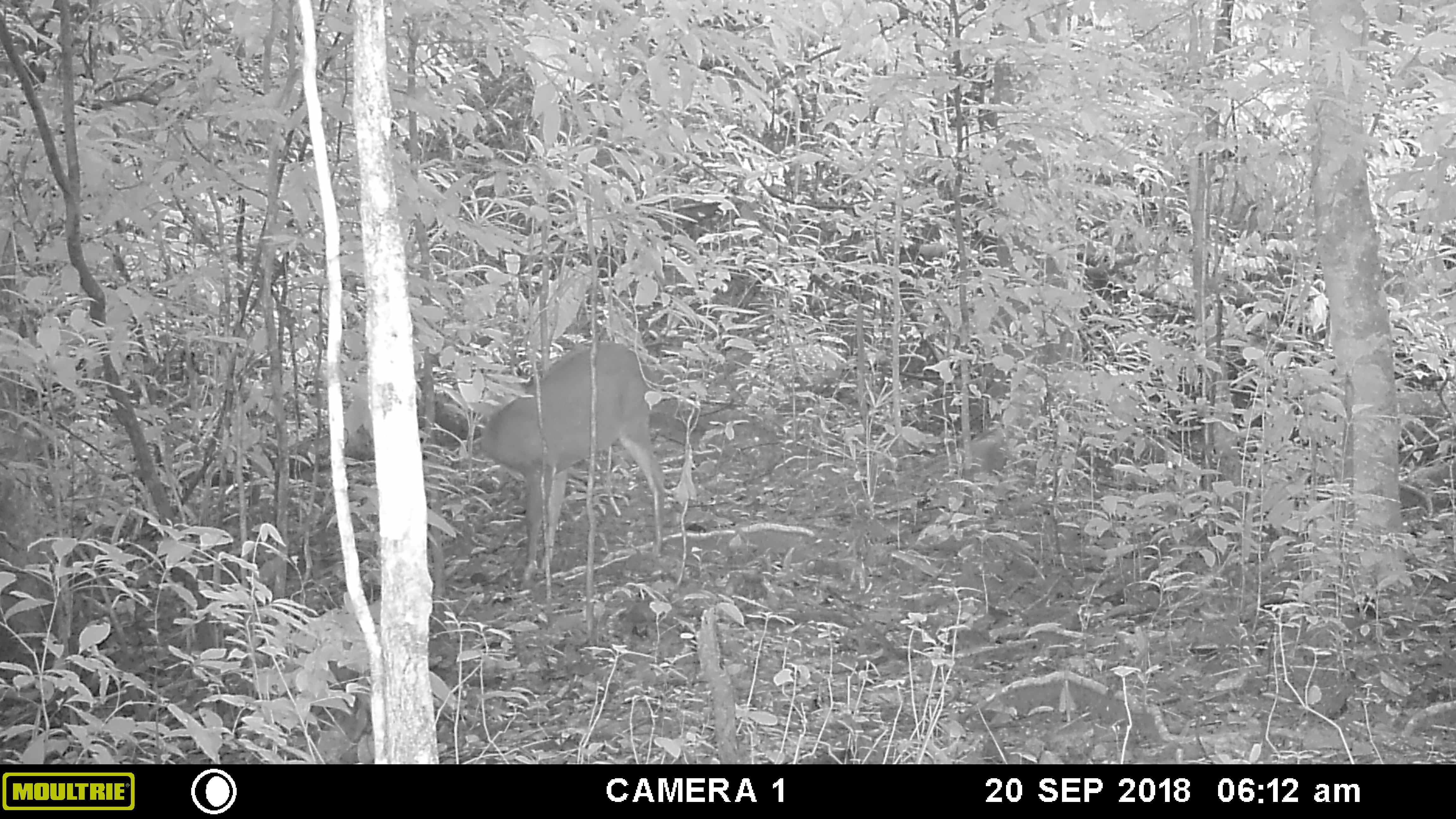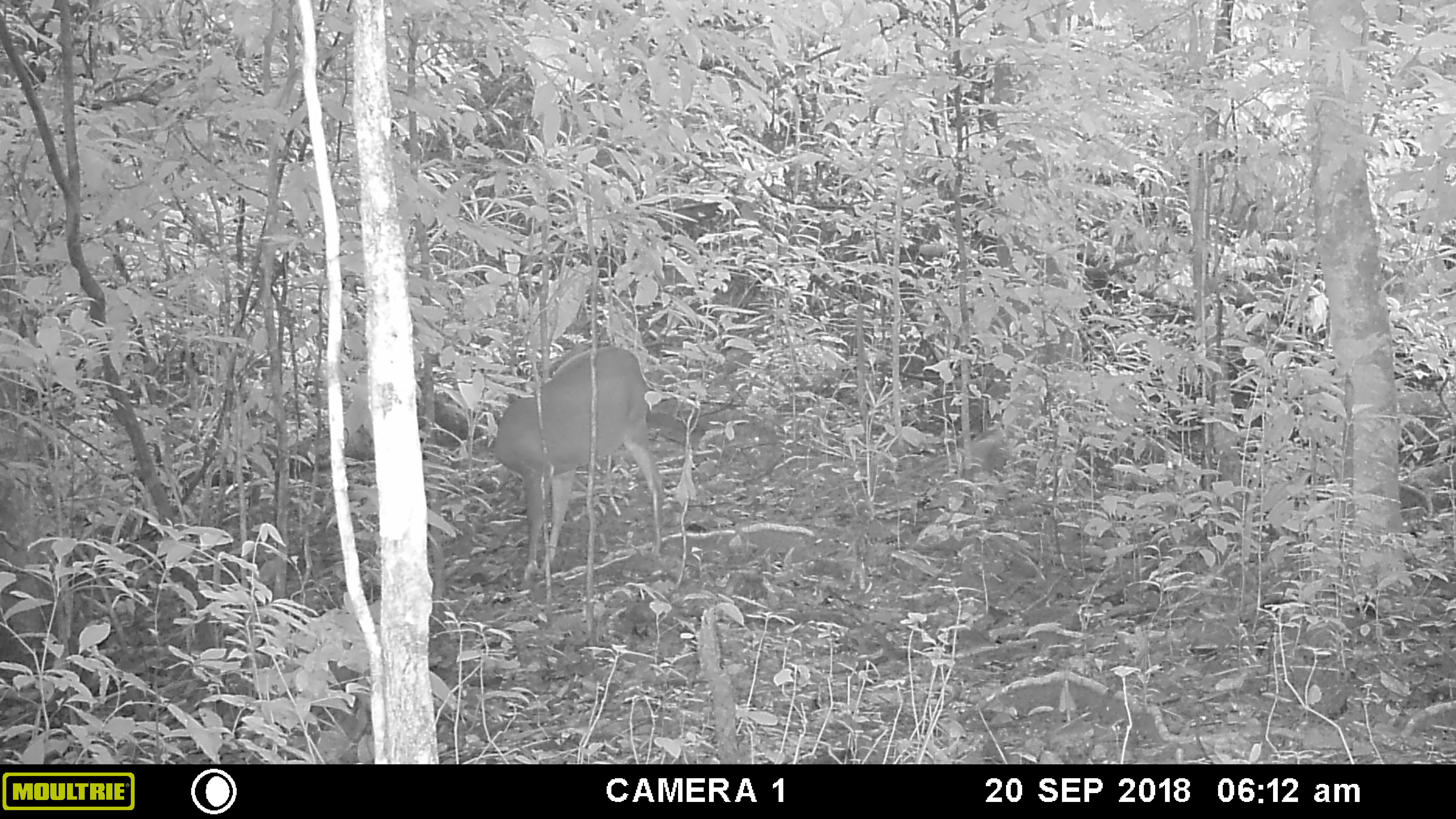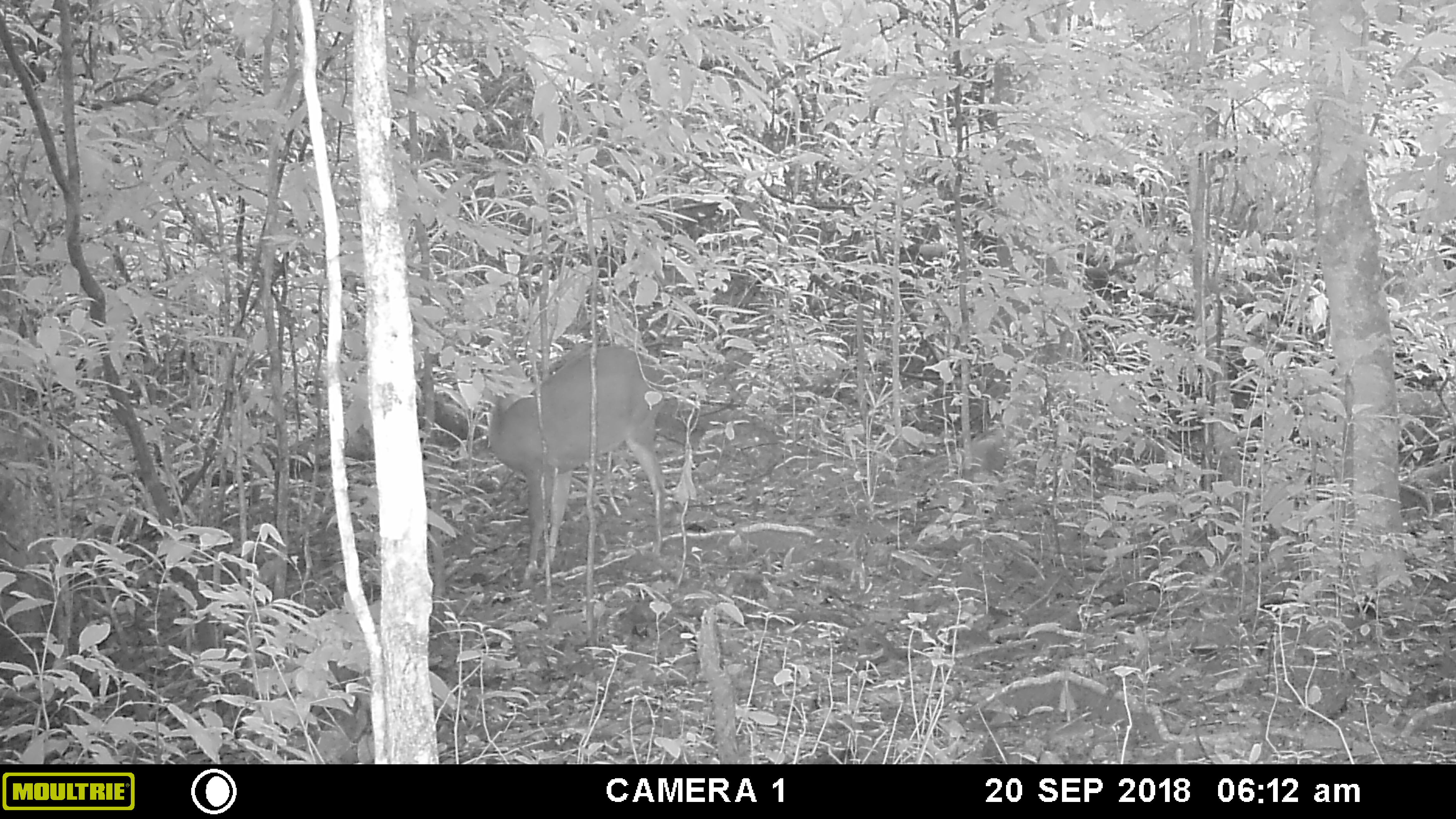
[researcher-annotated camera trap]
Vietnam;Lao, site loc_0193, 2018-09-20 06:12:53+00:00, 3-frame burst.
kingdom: Animalia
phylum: Chordata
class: Mammalia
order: Artiodactyla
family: Cervidae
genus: Muntiacus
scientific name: Muntiacus vuquangensis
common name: large-antlered muntjac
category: large antlered muntjac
Large antlered muntjac (large-antlered muntjac) (Muntiacus vuquangensis). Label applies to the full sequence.